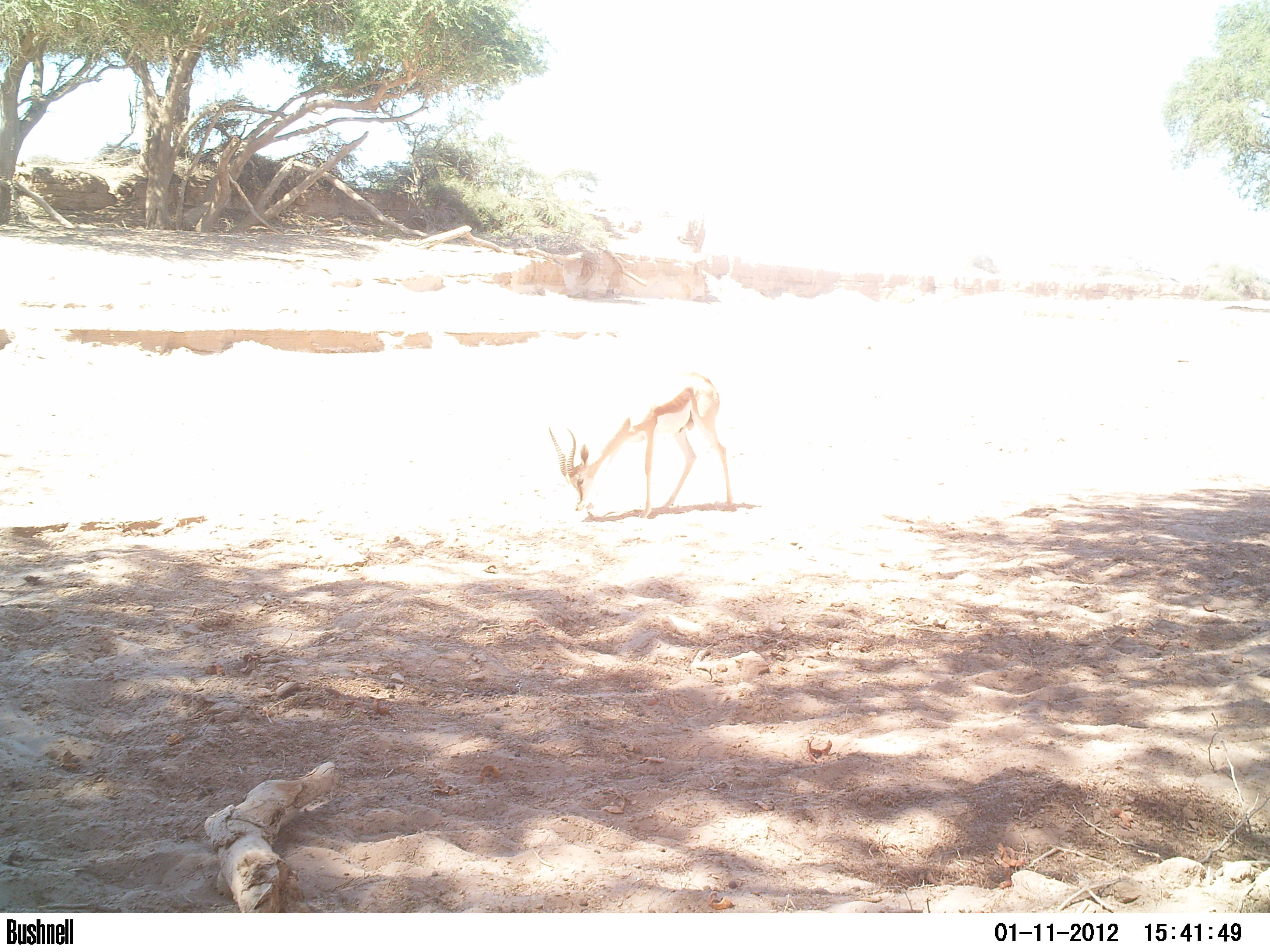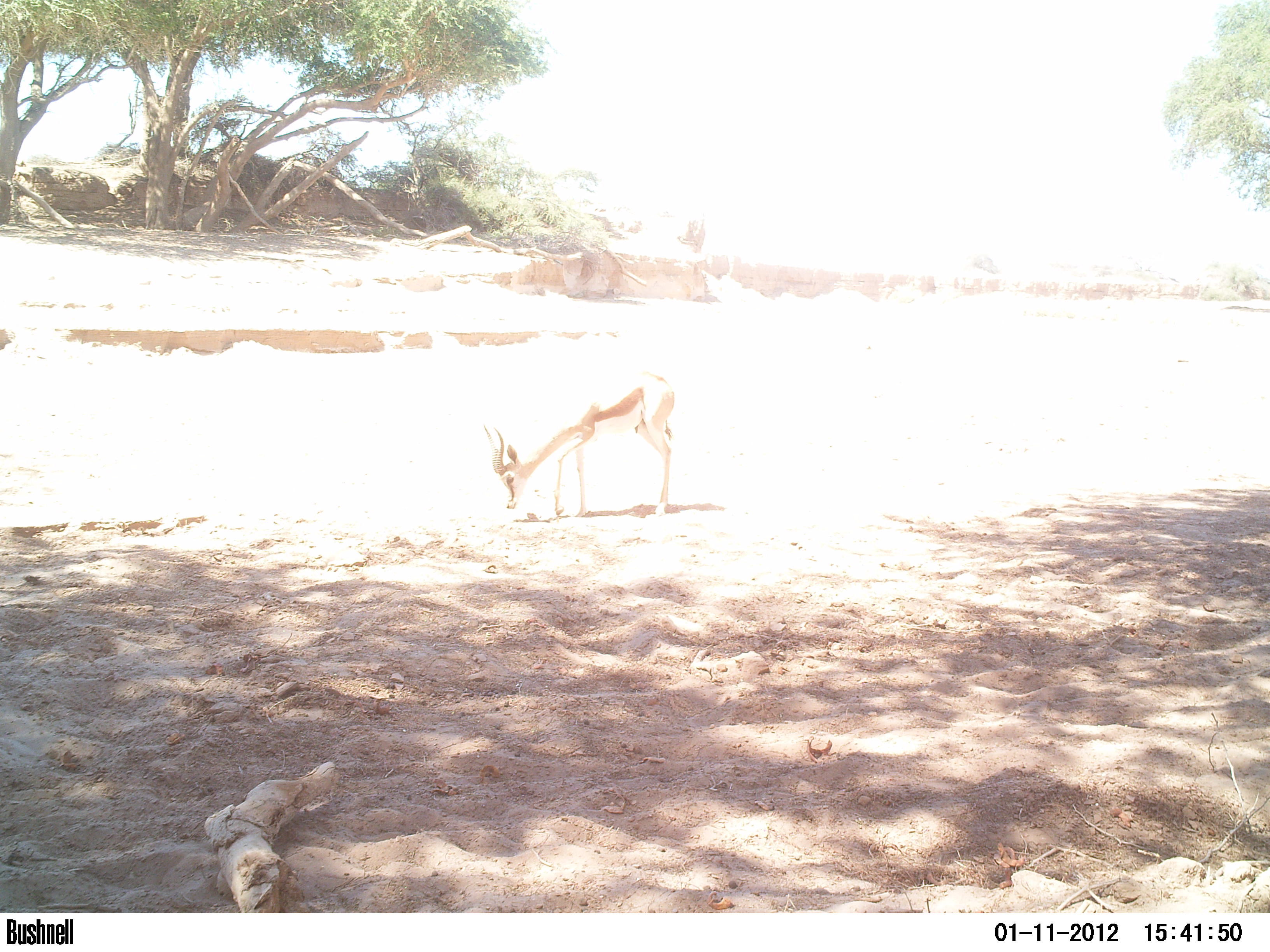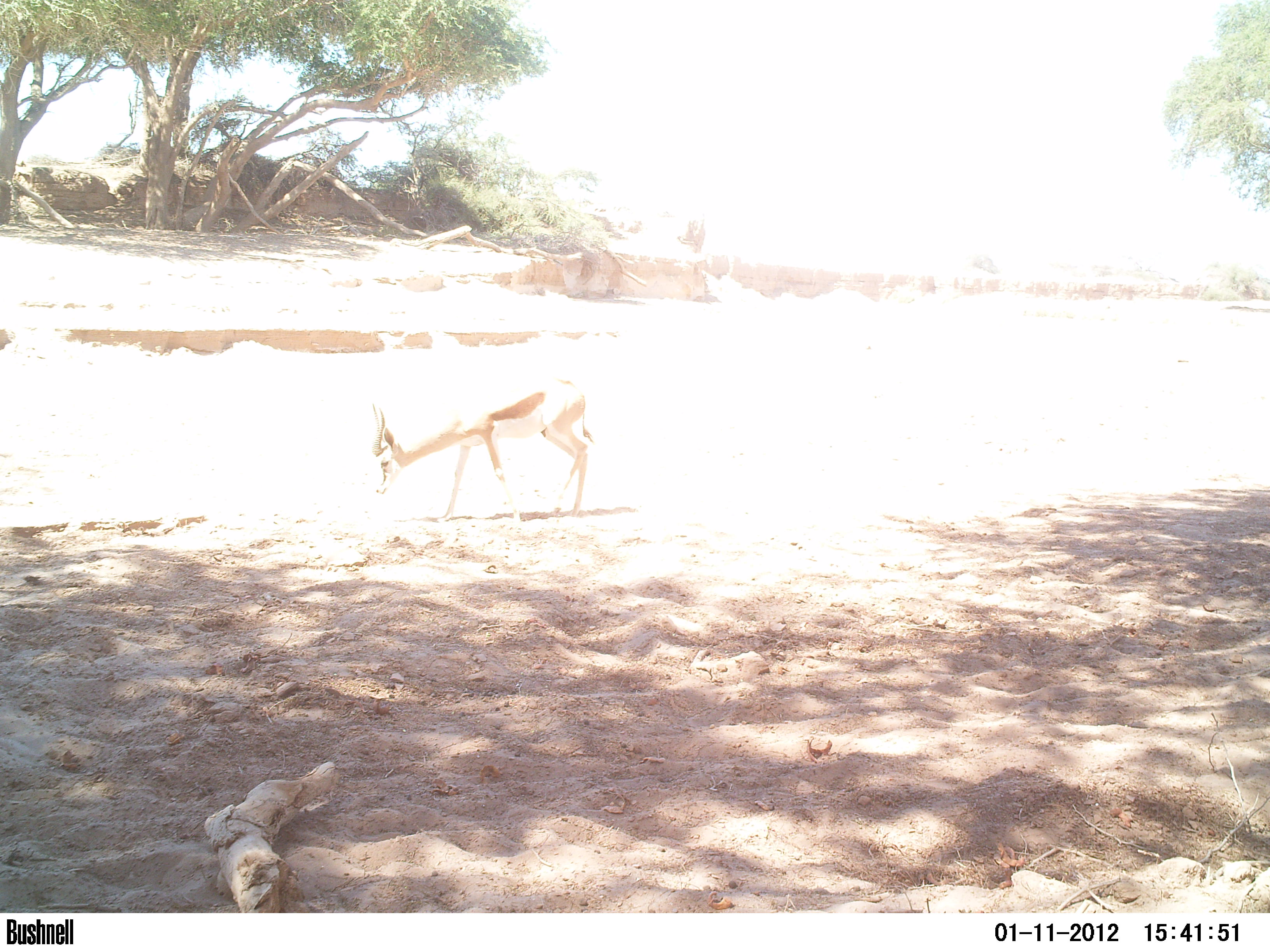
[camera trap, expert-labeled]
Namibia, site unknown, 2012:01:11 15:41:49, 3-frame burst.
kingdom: Animalia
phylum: Chordata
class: Mammalia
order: Artiodactyla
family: Bovidae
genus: Antidorcas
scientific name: Antidorcas marsupialis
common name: springbok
Antidorcas marsupialis (springbok).